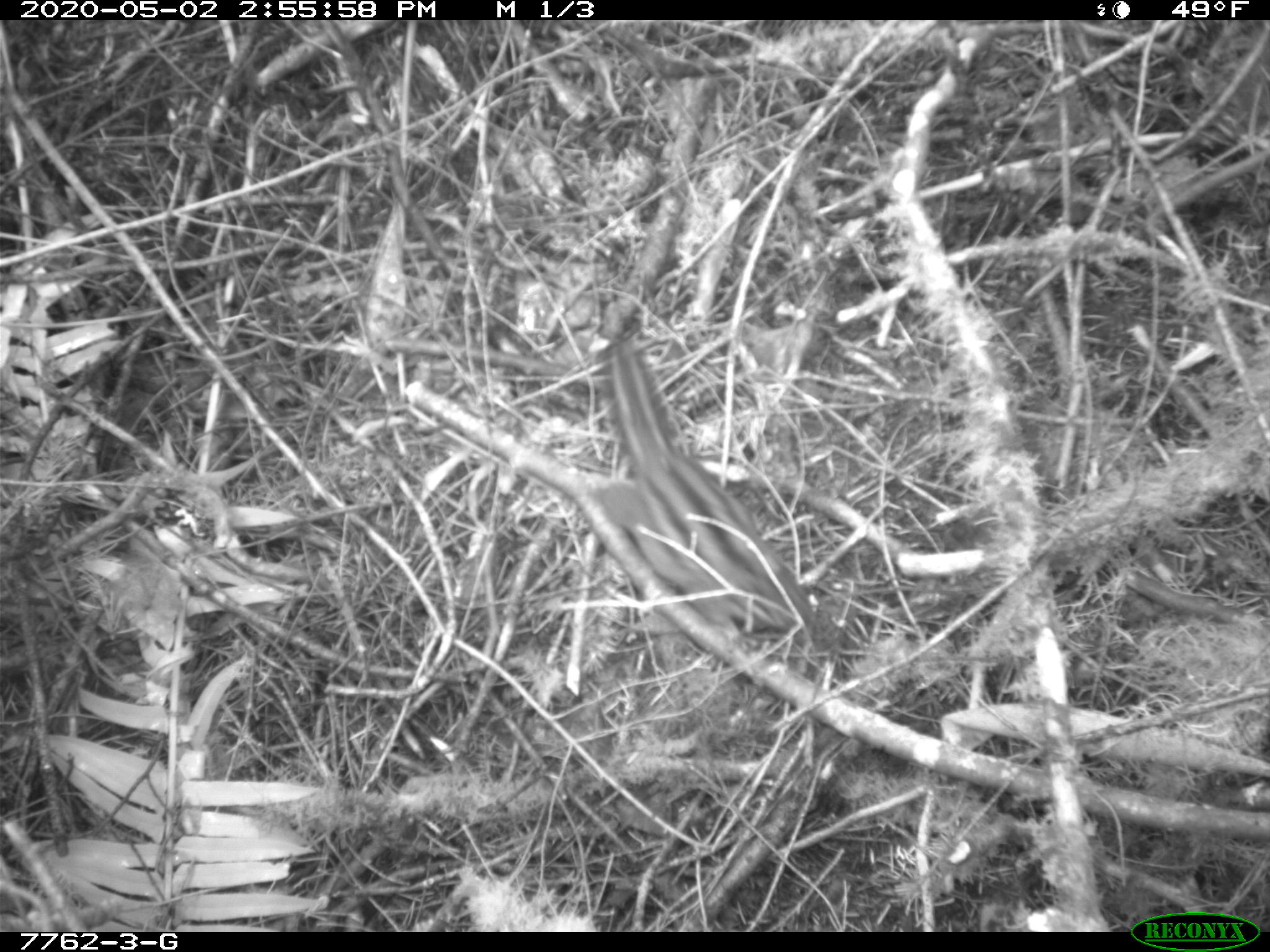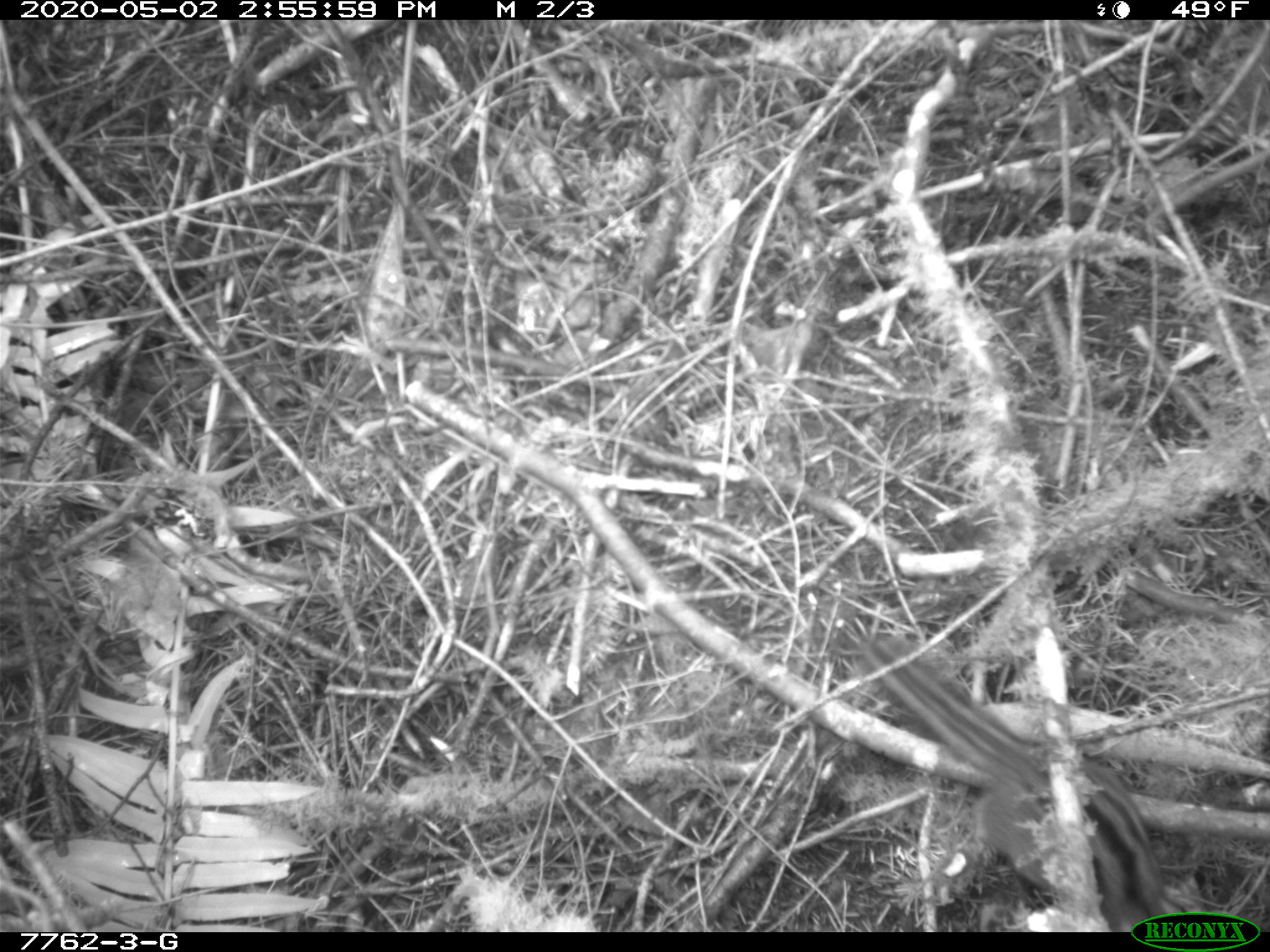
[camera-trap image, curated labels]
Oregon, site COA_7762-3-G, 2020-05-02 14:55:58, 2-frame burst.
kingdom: Animalia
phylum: Chordata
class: Mammalia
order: Rodentia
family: Sciuridae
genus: Neotamias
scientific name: Neotamias townsendii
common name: townsend's chipmunk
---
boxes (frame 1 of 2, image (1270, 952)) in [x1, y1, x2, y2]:
townsend's chipmunk: [596, 331, 827, 651]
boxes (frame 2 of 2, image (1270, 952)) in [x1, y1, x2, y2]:
townsend's chipmunk: [862, 626, 1168, 906]